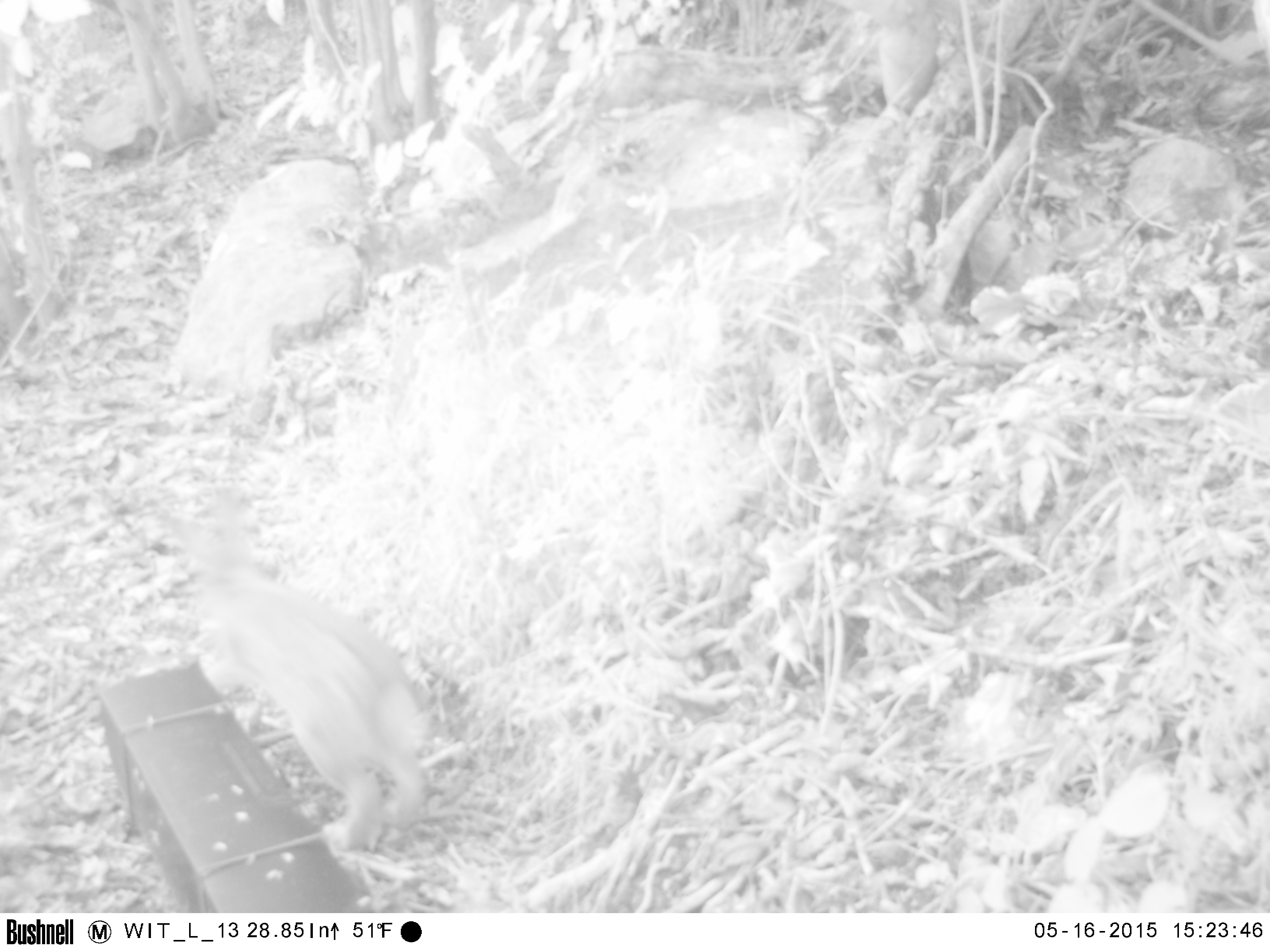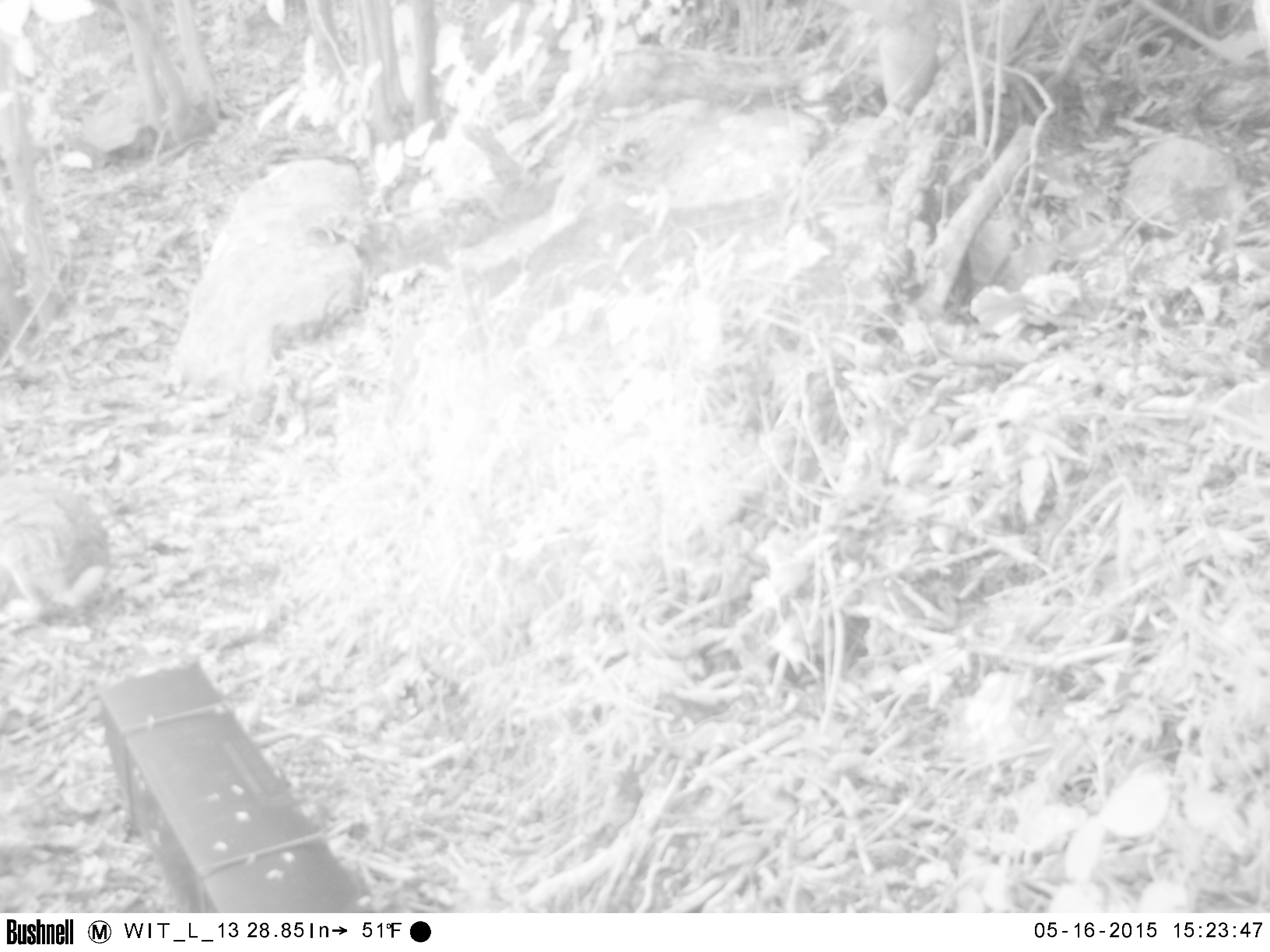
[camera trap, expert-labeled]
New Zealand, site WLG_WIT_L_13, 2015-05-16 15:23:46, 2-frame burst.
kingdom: Animalia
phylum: Chordata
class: Mammalia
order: Lagomorpha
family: Leporidae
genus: Oryctolagus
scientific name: Oryctolagus cuniculus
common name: european rabbit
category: rabbit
Rabbit (european rabbit) (Oryctolagus cuniculus).